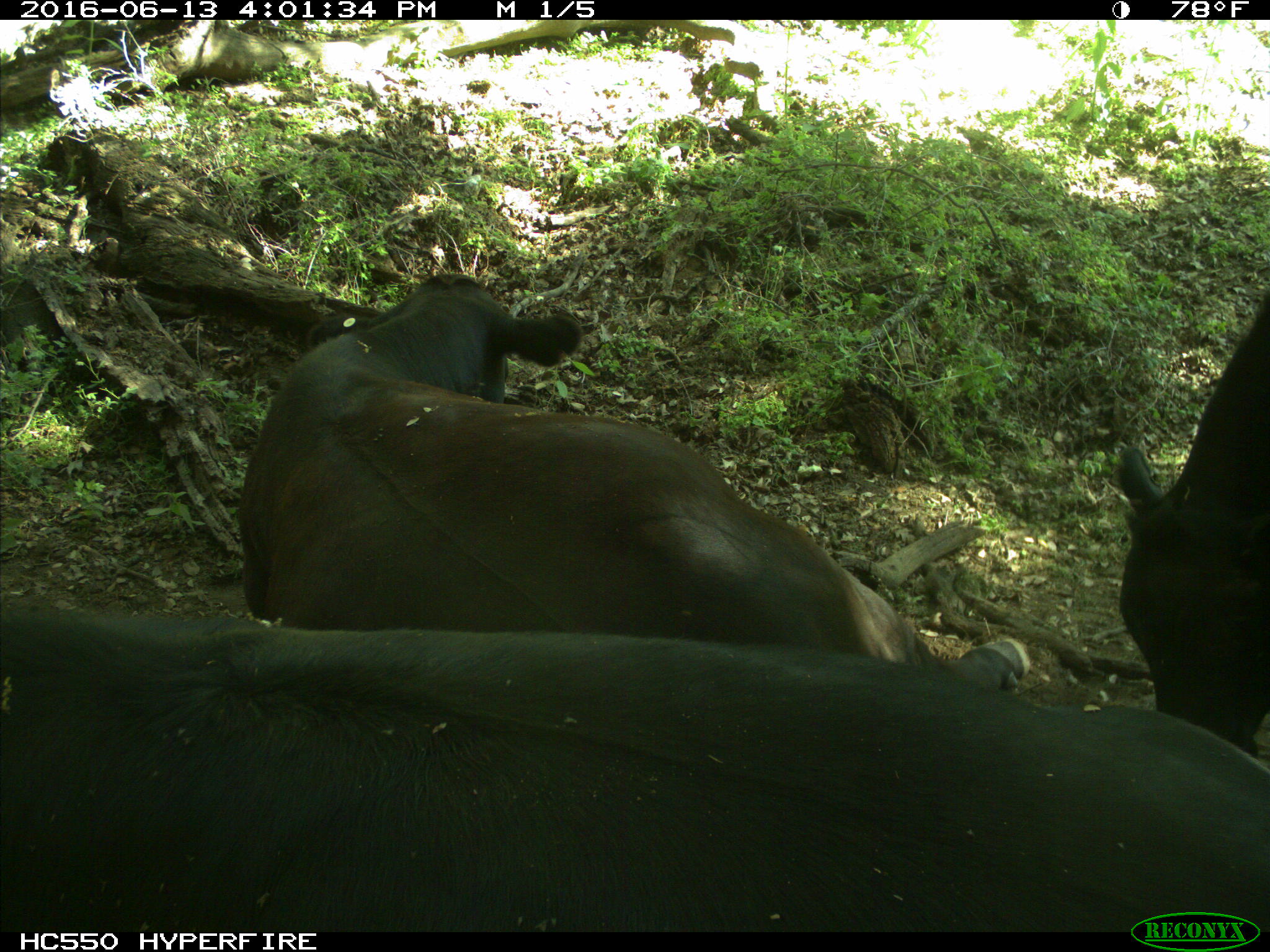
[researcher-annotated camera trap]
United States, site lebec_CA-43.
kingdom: Animalia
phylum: Chordata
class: Mammalia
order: Artiodactyla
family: Bovidae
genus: Bos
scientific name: Bos taurus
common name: domestic cow